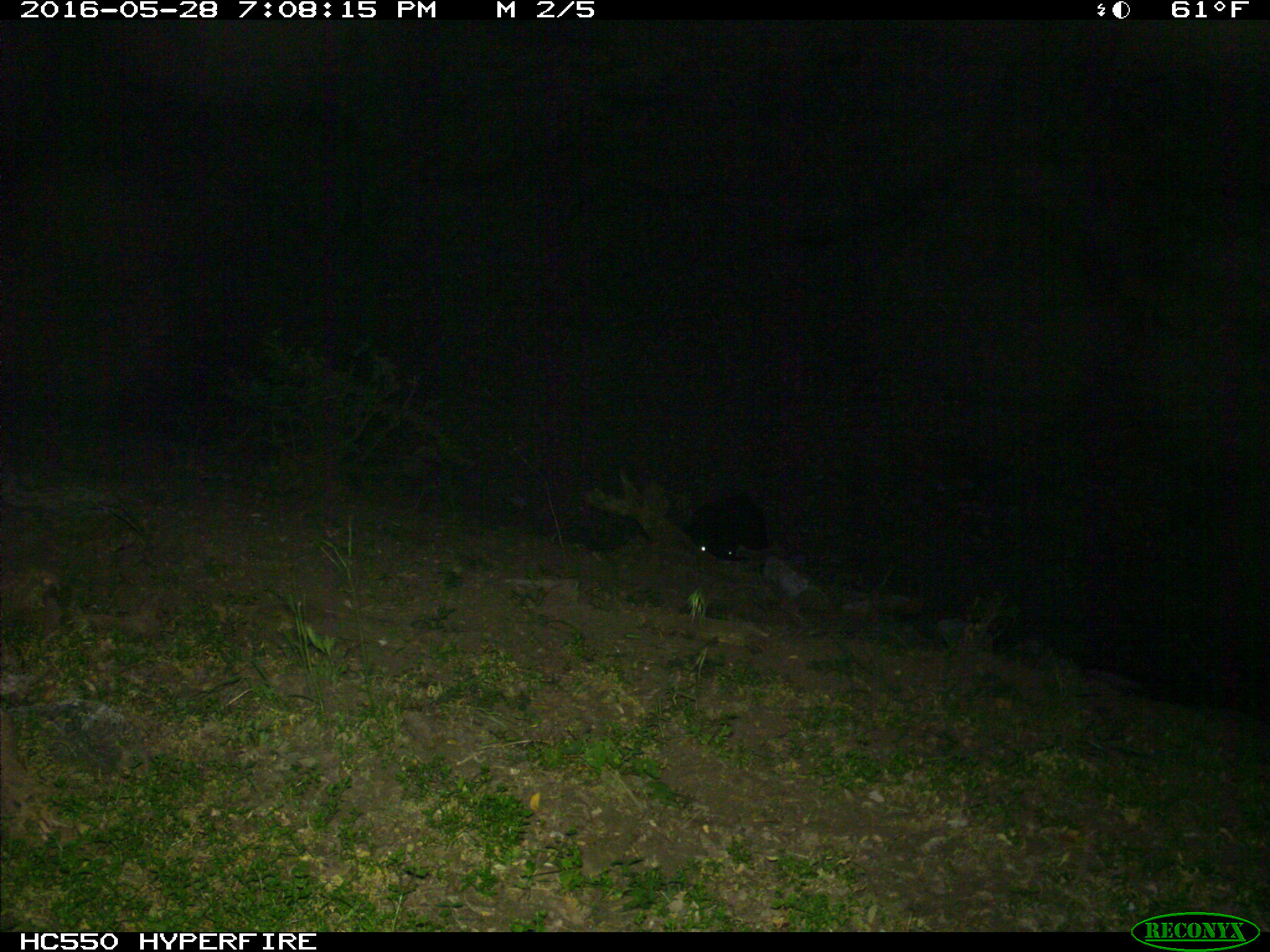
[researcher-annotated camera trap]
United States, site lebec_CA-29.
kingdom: Animalia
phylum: Chordata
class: Mammalia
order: Artiodactyla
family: Bovidae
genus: Bos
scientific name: Bos taurus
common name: domestic cow